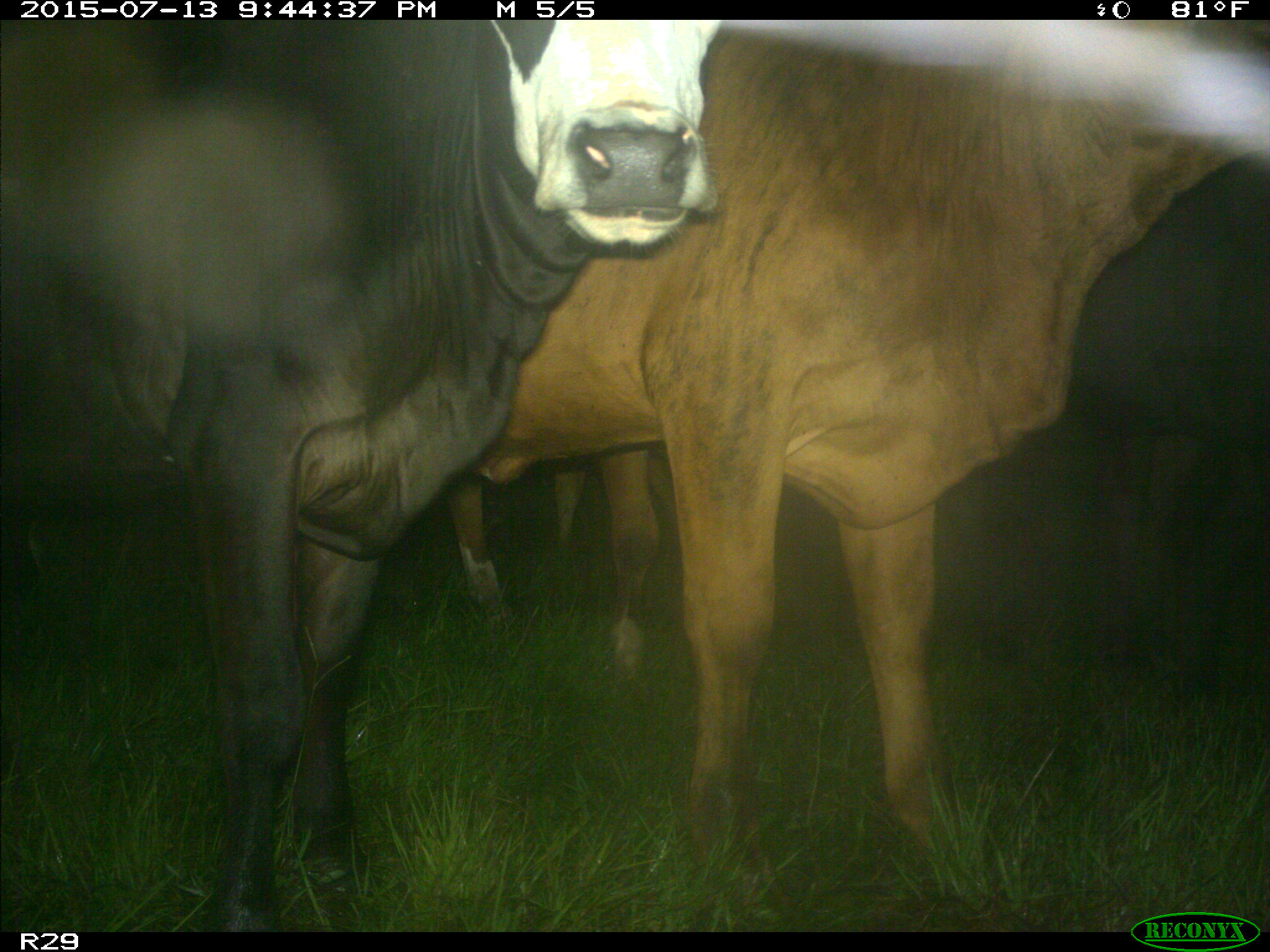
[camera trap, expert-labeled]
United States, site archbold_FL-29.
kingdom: Animalia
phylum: Chordata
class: Mammalia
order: Artiodactyla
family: Bovidae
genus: Bos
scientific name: Bos taurus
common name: domestic cow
Bos taurus (domestic cow).